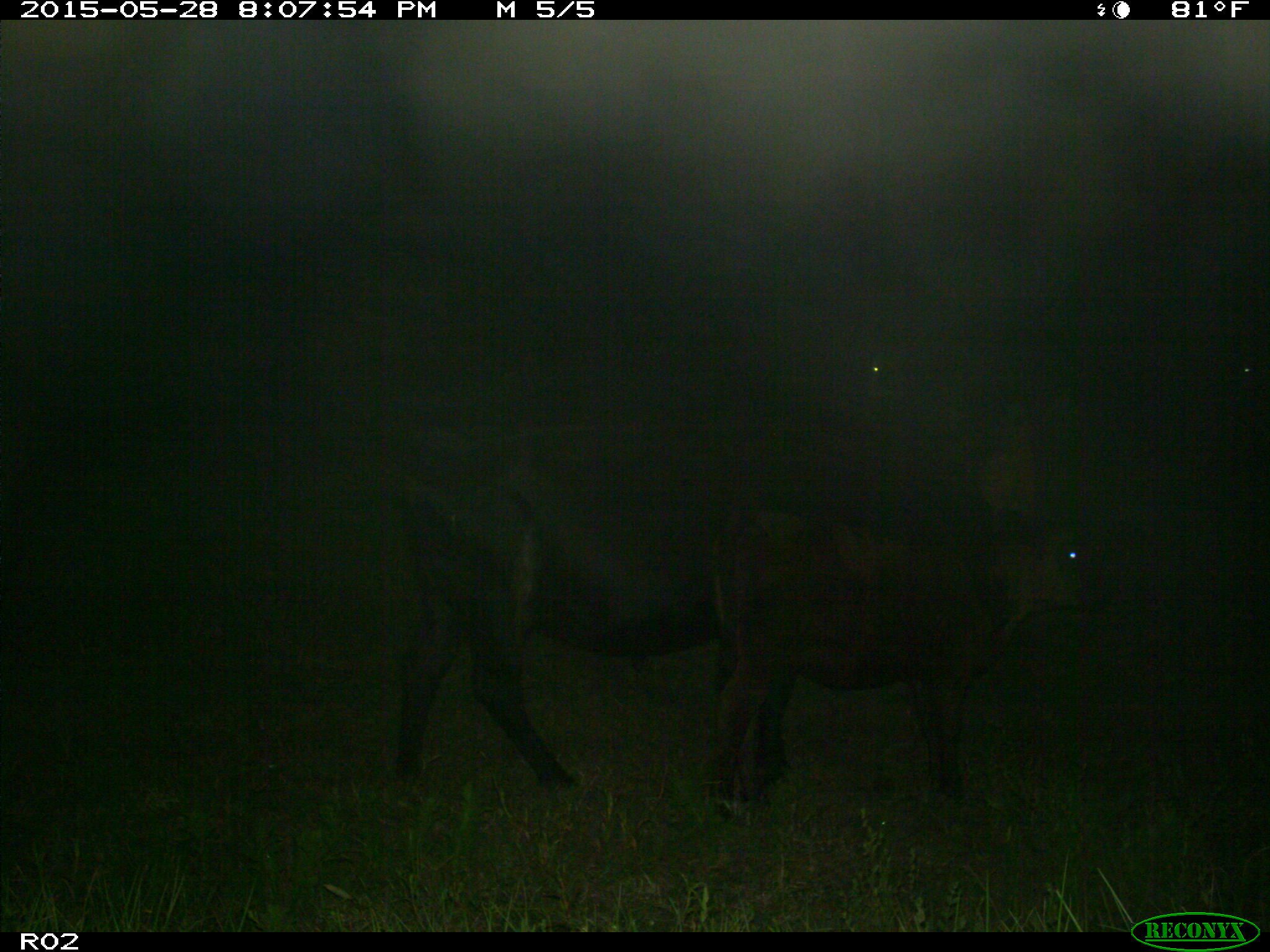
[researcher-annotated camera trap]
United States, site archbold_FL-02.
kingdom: Animalia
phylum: Chordata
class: Mammalia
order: Artiodactyla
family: Bovidae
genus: Bos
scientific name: Bos taurus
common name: domestic cow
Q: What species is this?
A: Bos taurus (domestic cow).